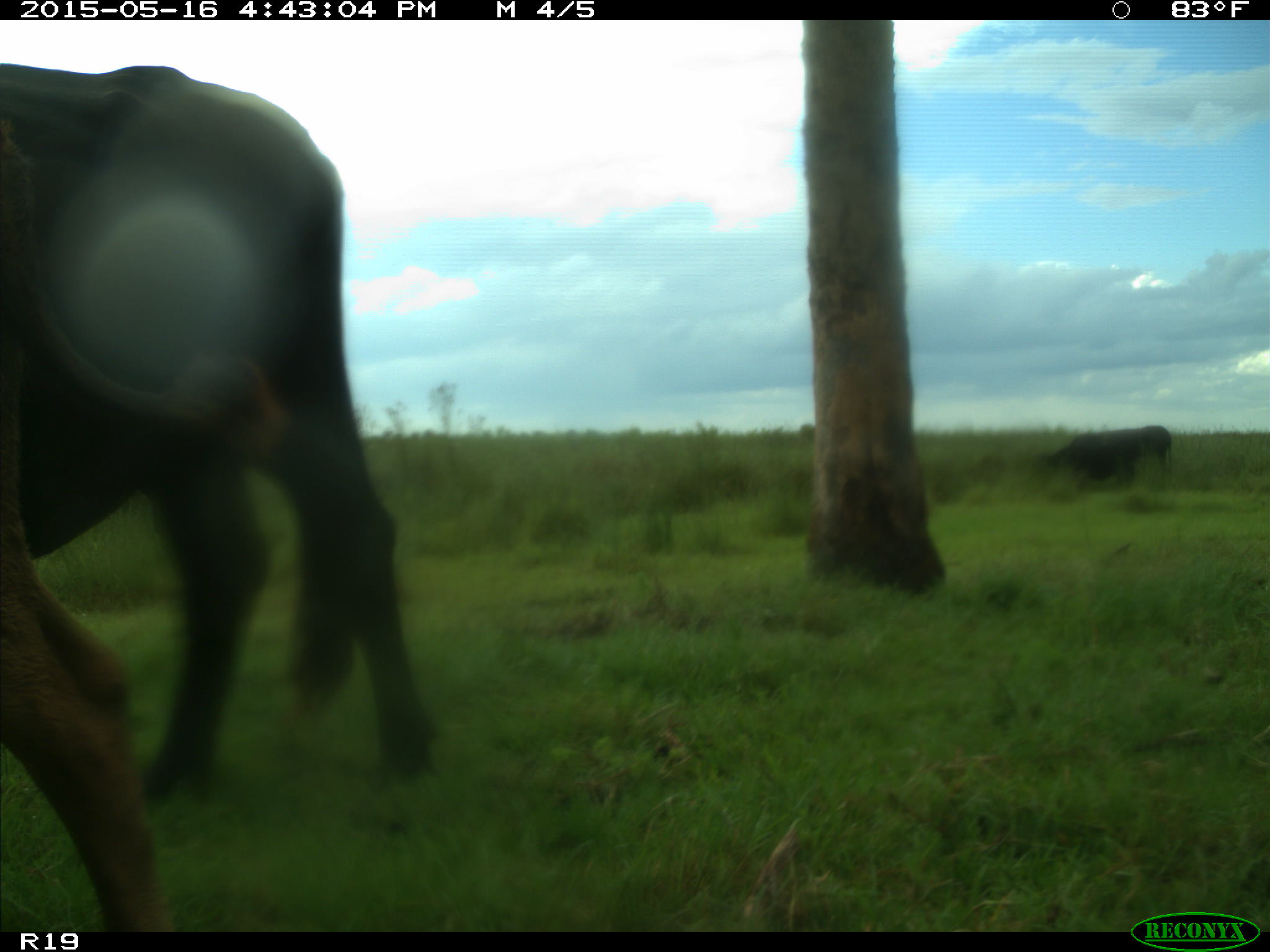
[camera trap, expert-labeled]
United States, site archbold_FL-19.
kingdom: Animalia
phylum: Chordata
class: Mammalia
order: Artiodactyla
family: Bovidae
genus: Bos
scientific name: Bos taurus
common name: domestic cow